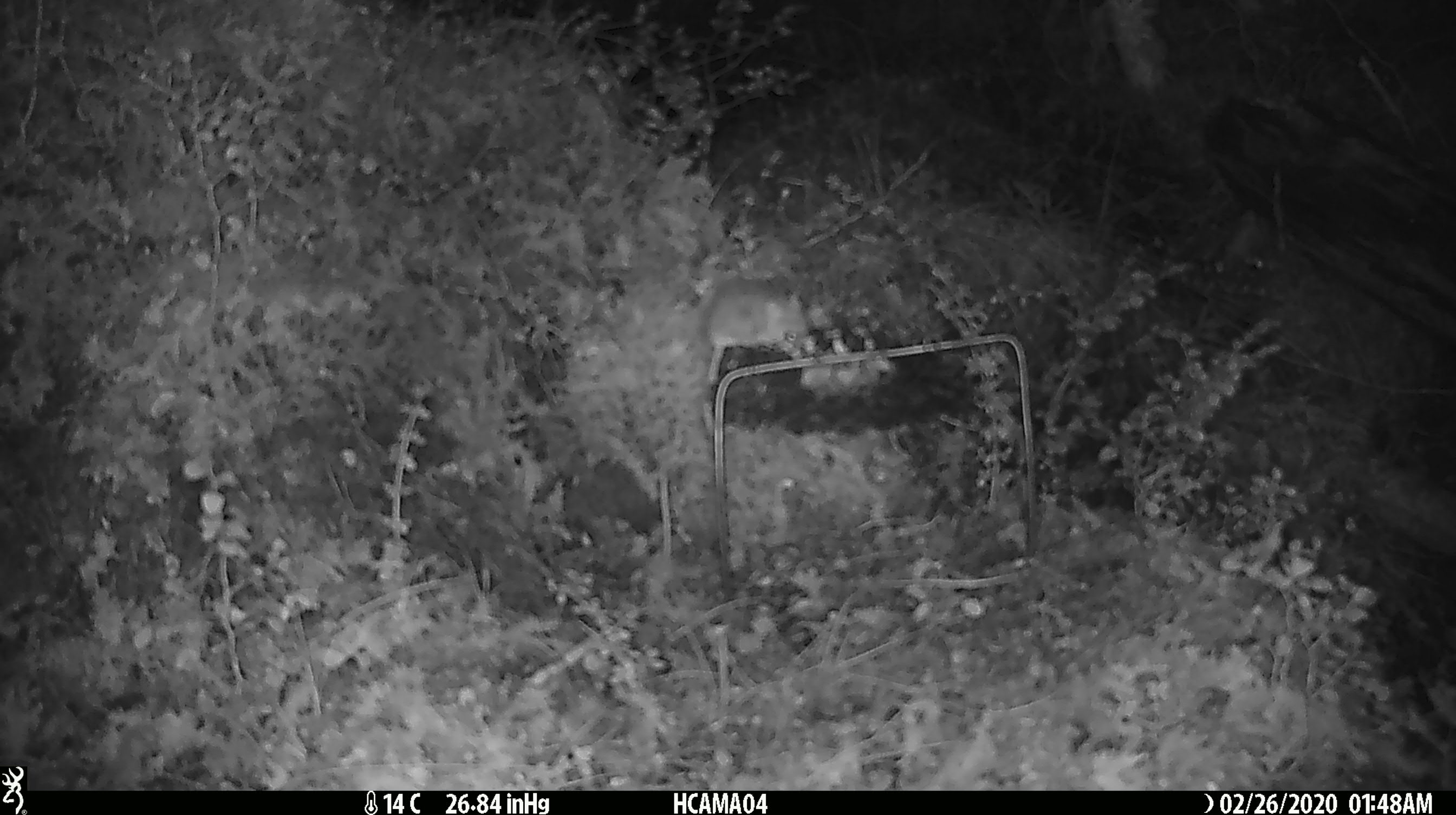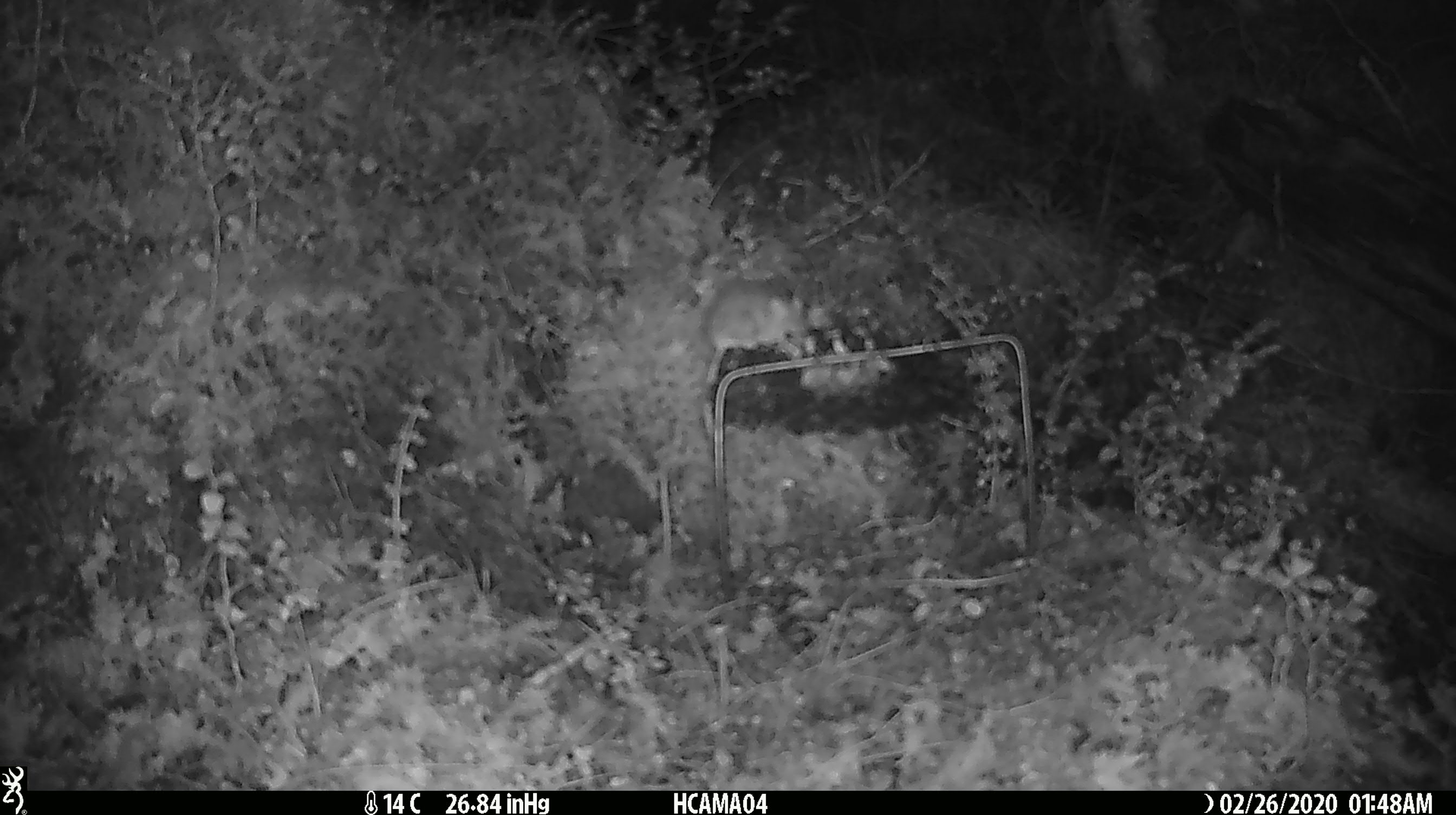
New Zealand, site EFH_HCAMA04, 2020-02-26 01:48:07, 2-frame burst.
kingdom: Animalia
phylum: Chordata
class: Mammalia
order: Rodentia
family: Muridae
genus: Mus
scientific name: Mus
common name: mouse